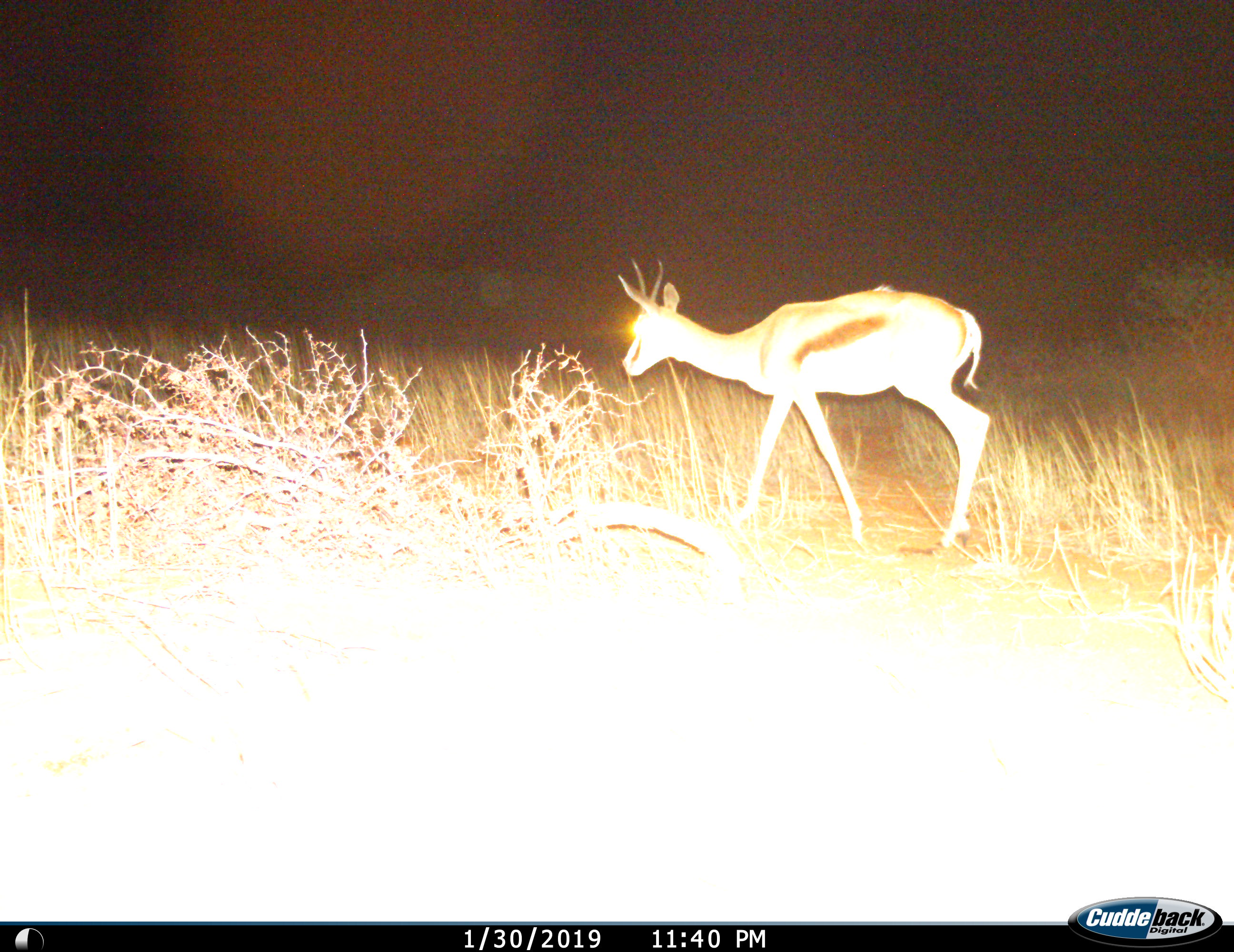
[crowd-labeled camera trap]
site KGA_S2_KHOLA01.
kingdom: Animalia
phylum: Chordata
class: Mammalia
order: Artiodactyla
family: Bovidae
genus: Antidorcas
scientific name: Antidorcas marsupialis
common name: springbok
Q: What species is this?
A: Springbok (Antidorcas marsupialis).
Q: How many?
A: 1.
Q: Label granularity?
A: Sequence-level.